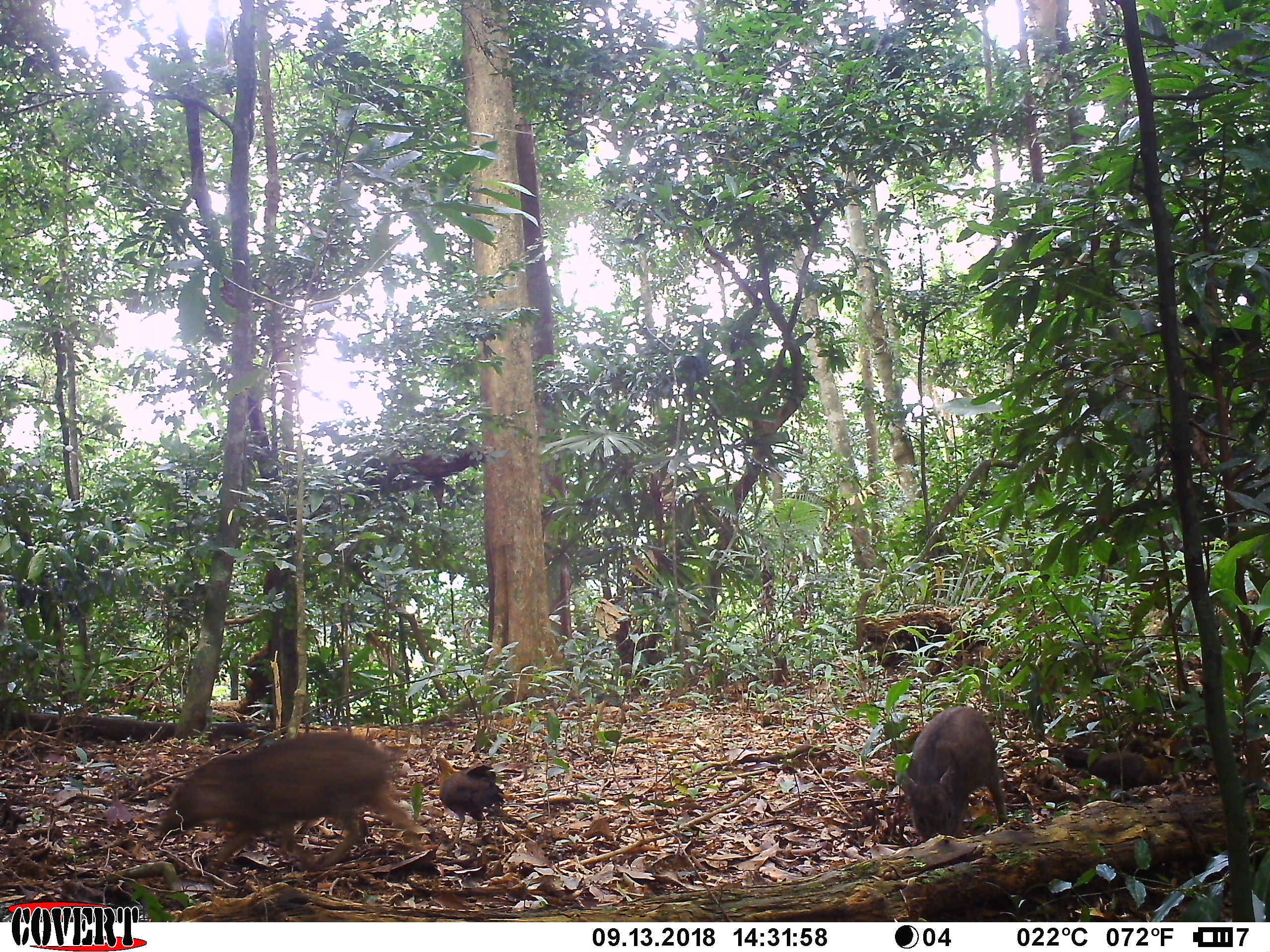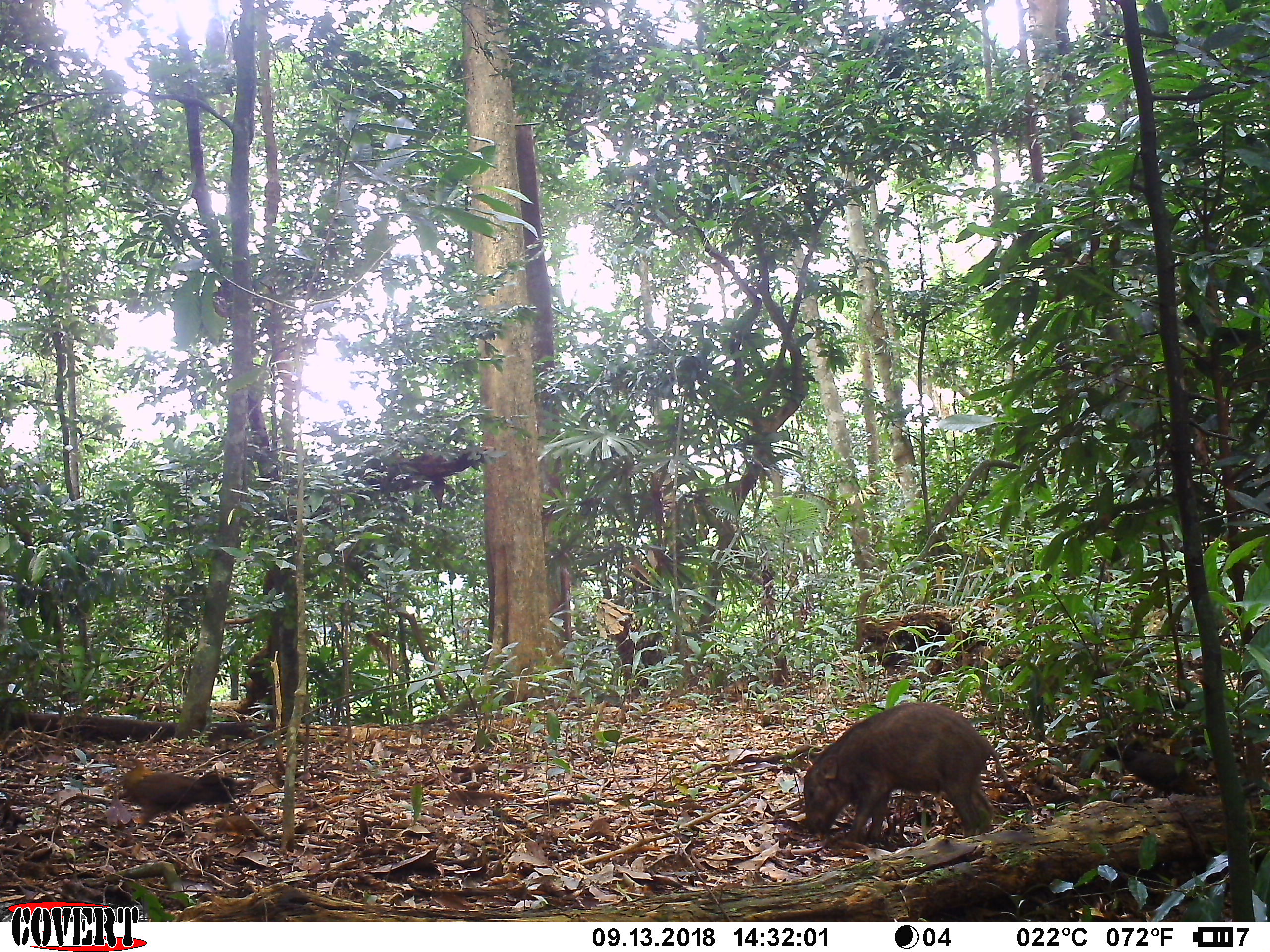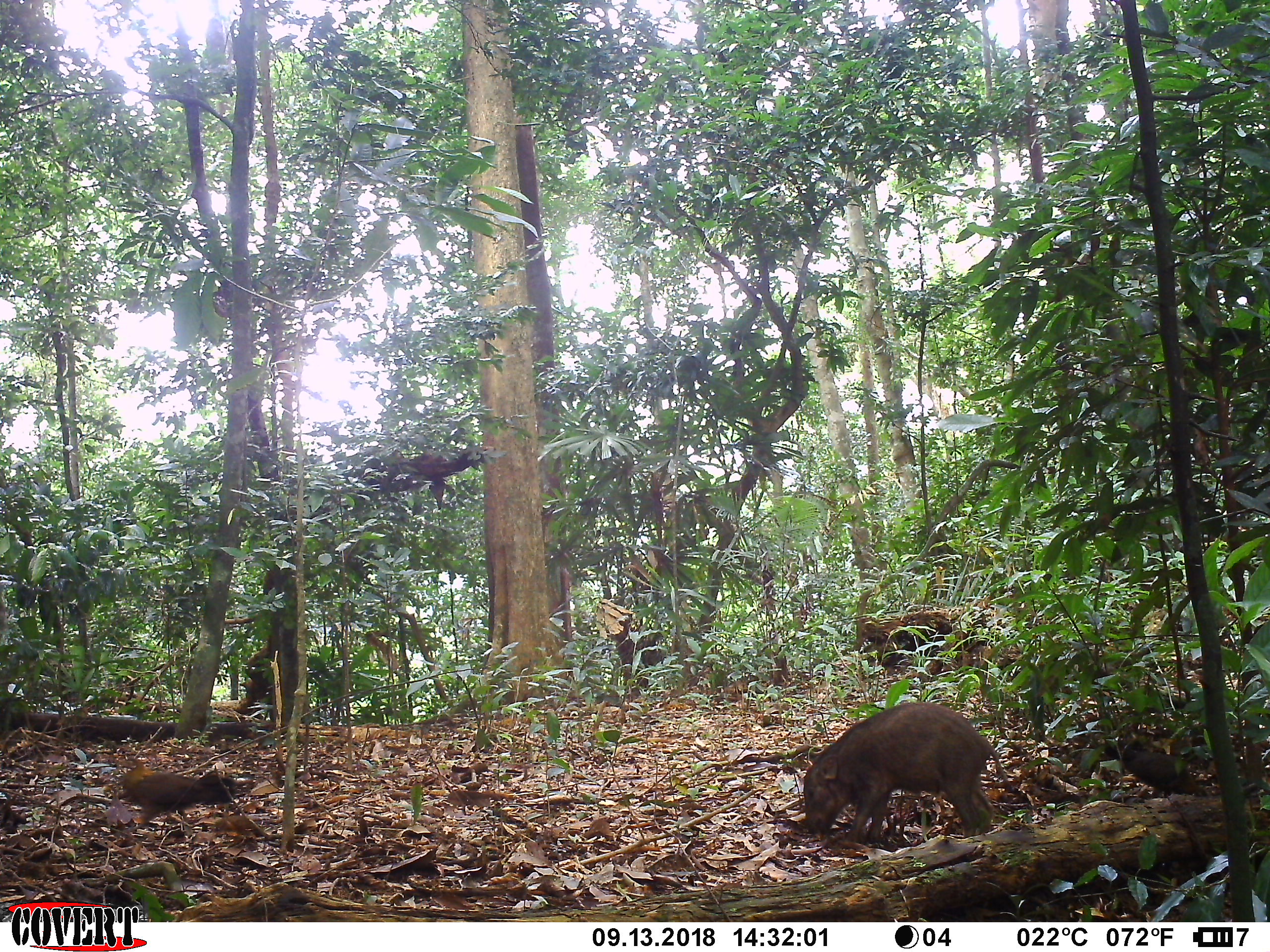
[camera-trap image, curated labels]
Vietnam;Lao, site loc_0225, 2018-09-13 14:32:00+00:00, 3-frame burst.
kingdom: Animalia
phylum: Chordata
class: Mammalia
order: Artiodactyla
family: Suidae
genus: Sus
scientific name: Sus scrofa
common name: eurasian wild pig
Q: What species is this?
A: Eurasian wild pig (Sus scrofa).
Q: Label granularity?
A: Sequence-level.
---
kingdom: Animalia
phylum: Chordata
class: Aves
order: Galliformes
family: Phasianidae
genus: Gallus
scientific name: Gallus gallus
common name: red junglefowl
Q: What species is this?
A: Red junglefowl (Gallus gallus).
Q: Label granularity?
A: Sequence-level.